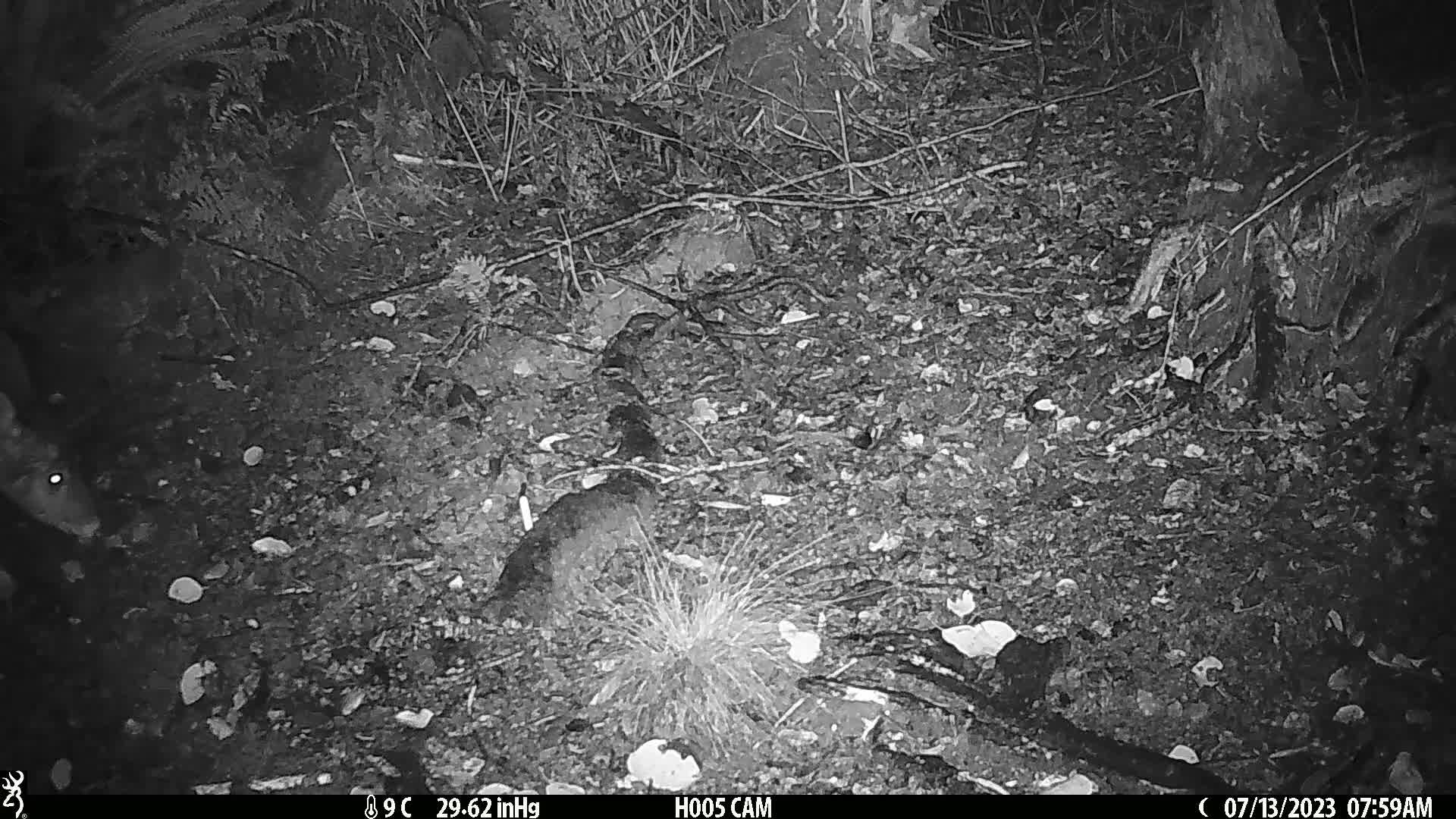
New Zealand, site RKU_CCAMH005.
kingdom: Animalia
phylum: Chordata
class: Mammalia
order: Artiodactyla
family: Cervidae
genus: Odocoileus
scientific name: Odocoileus virginianus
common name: white-tailed deer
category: white tailed deer